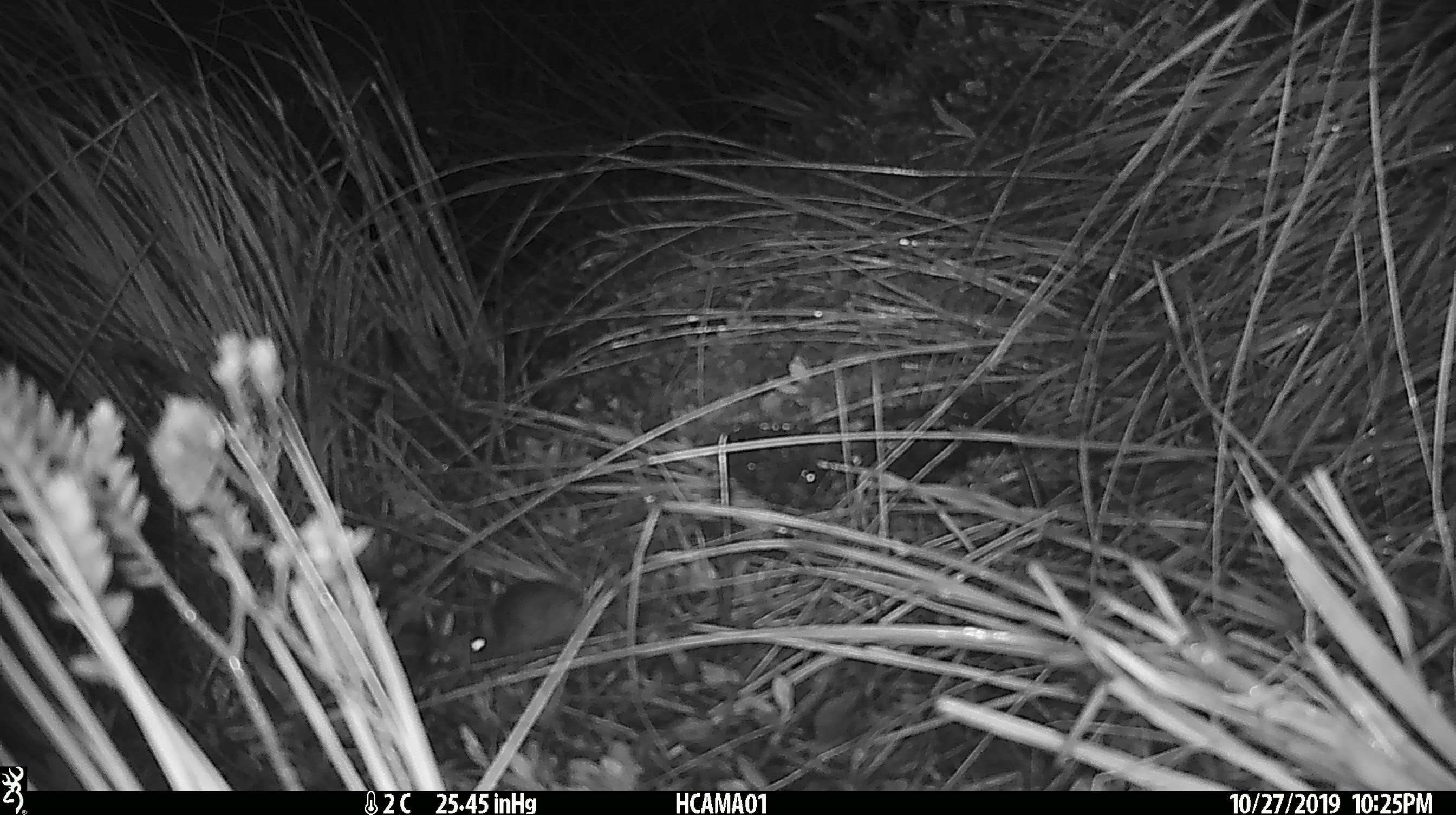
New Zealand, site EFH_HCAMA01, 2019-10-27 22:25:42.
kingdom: Animalia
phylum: Chordata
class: Mammalia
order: Rodentia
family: Muridae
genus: Mus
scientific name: Mus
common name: mouse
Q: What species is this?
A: Mouse (Mus).